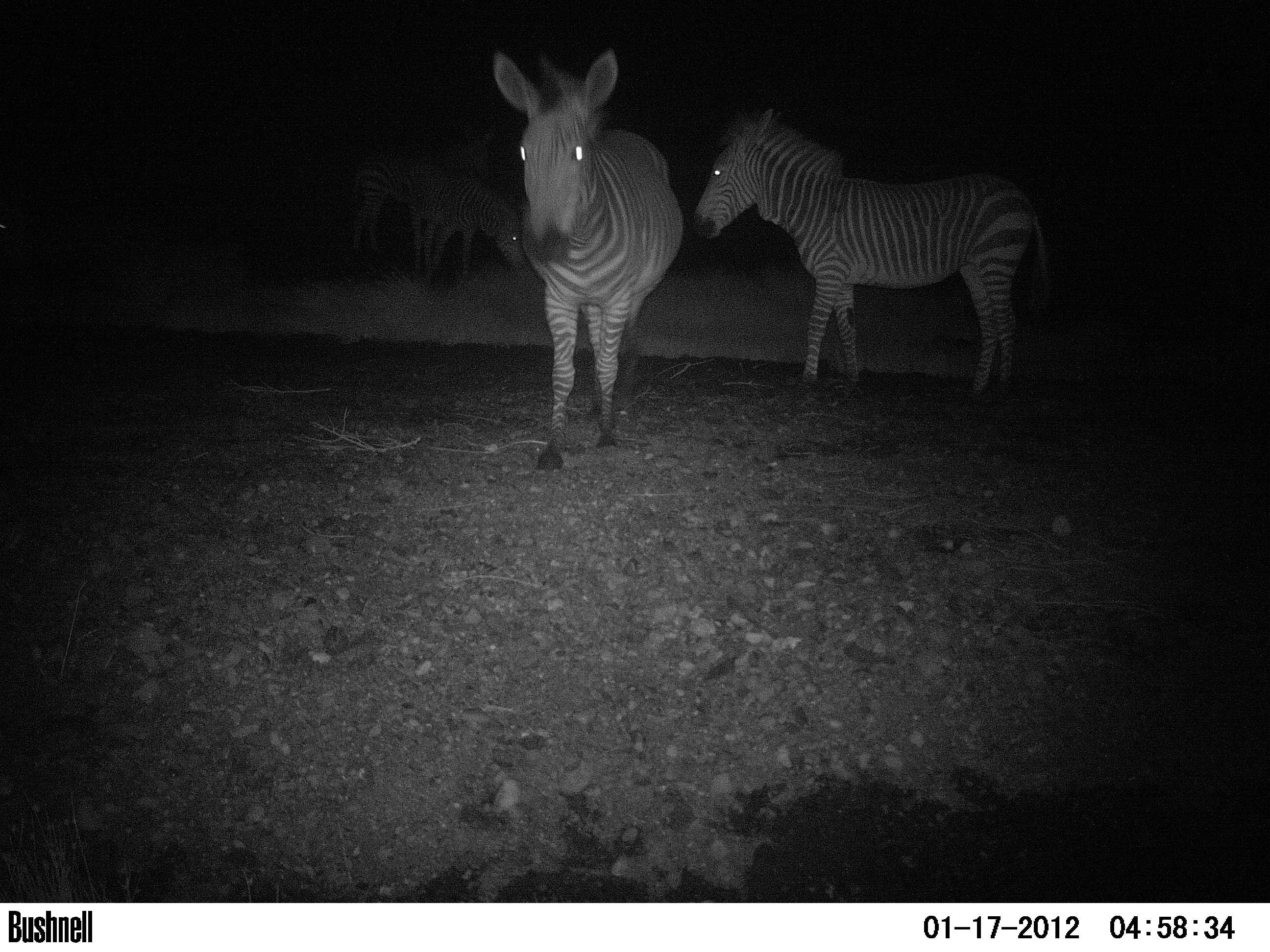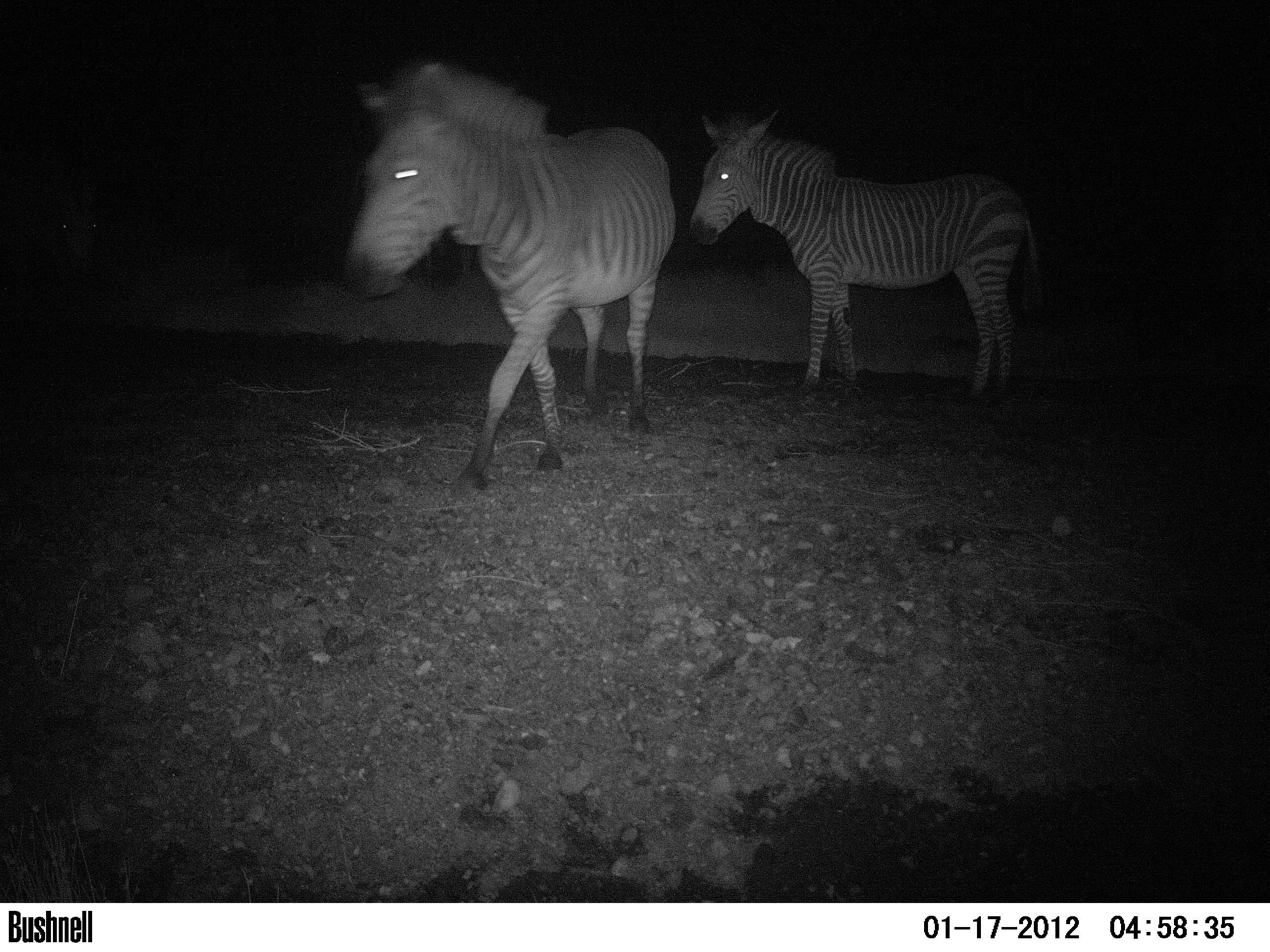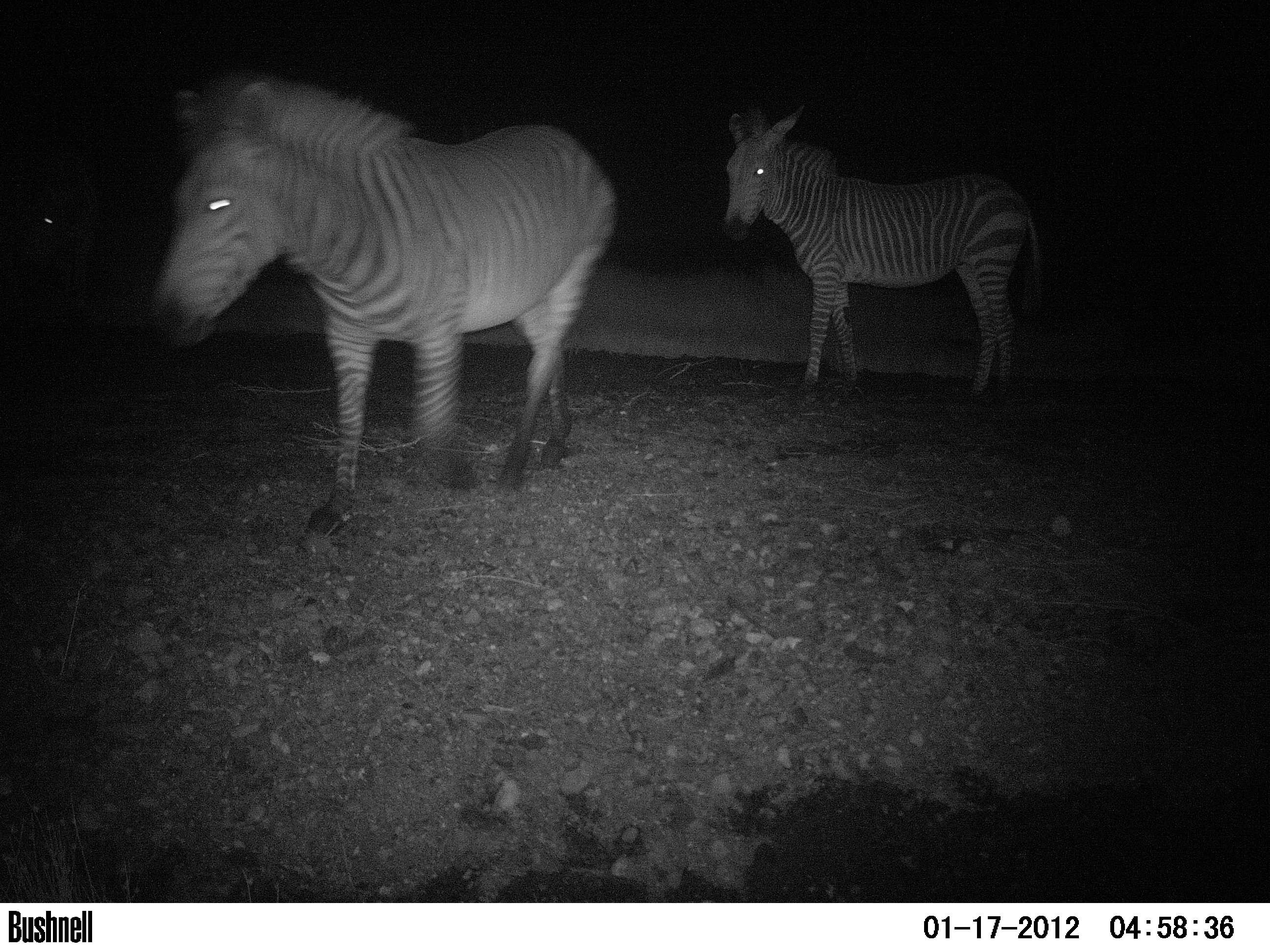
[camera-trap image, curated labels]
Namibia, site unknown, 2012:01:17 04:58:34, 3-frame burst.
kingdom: Animalia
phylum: Chordata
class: Mammalia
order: Perissodactyla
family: Equidae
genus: Equus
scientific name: Equus zebra hartmannae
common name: hartmann's mountain zebra